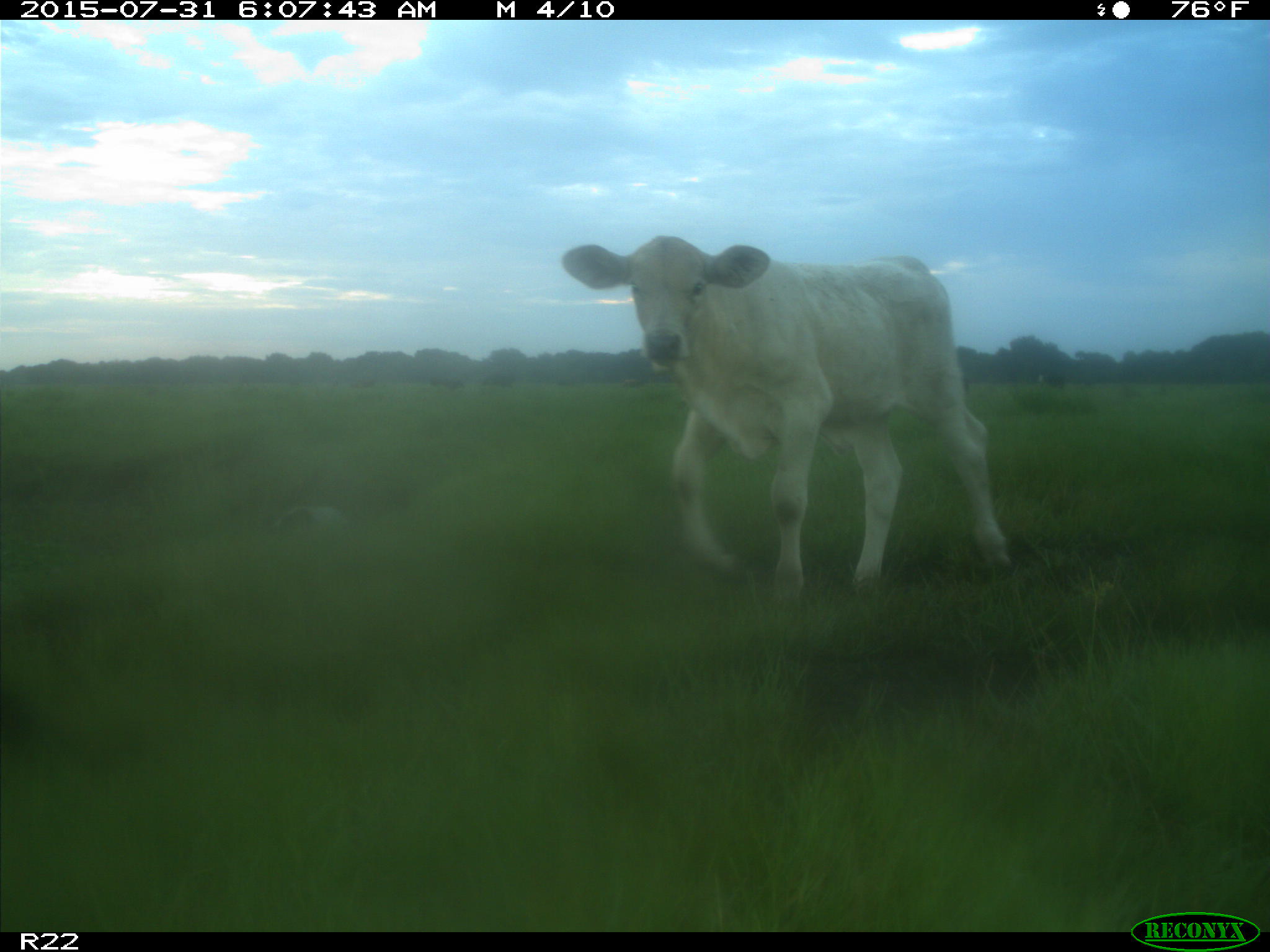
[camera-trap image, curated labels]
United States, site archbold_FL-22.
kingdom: Animalia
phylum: Chordata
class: Mammalia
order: Artiodactyla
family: Bovidae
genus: Bos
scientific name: Bos taurus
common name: domestic cow